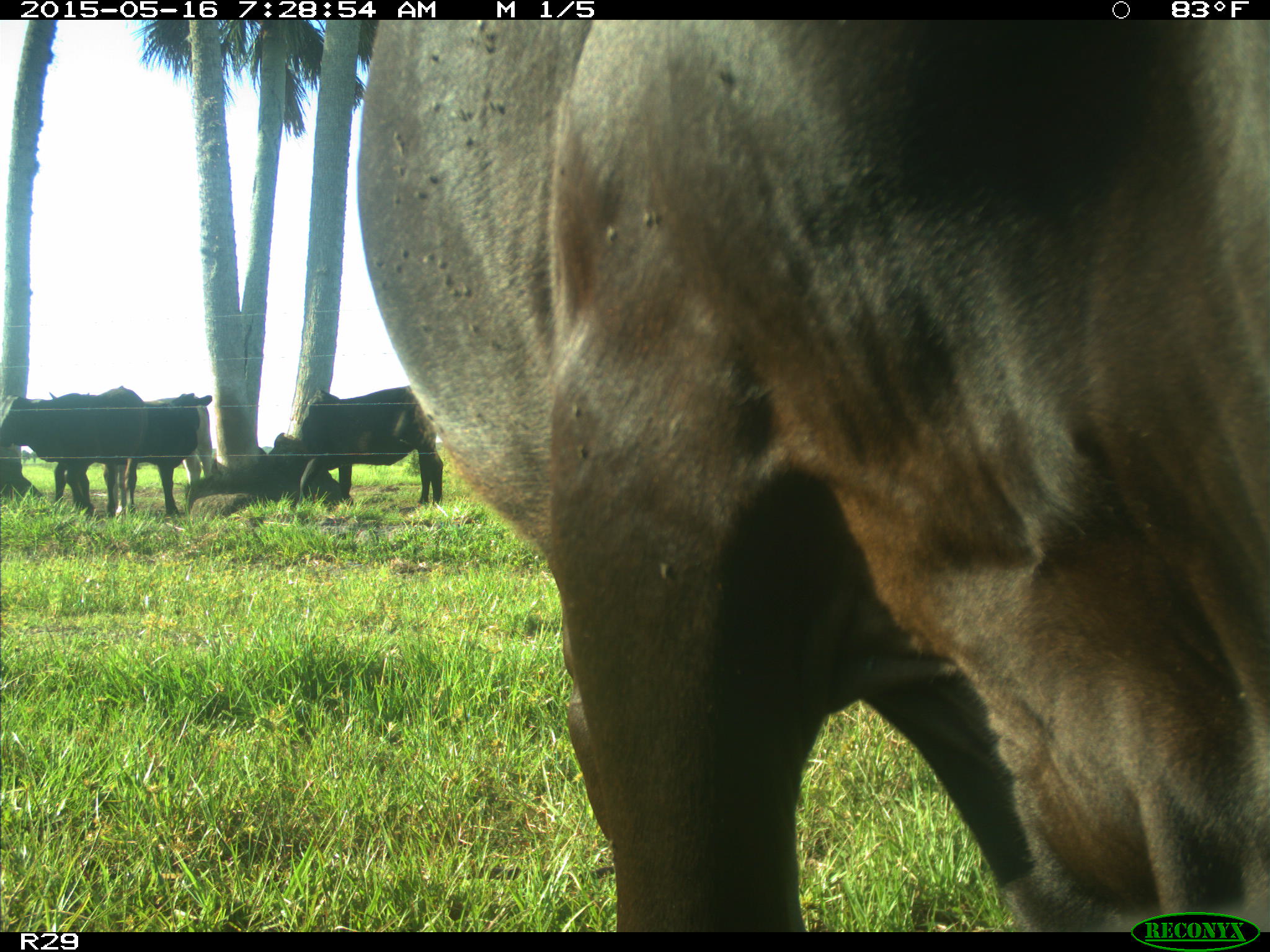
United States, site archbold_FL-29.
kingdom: Animalia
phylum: Chordata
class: Mammalia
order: Artiodactyla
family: Bovidae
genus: Bos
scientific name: Bos taurus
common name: domestic cow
Bos taurus (domestic cow).